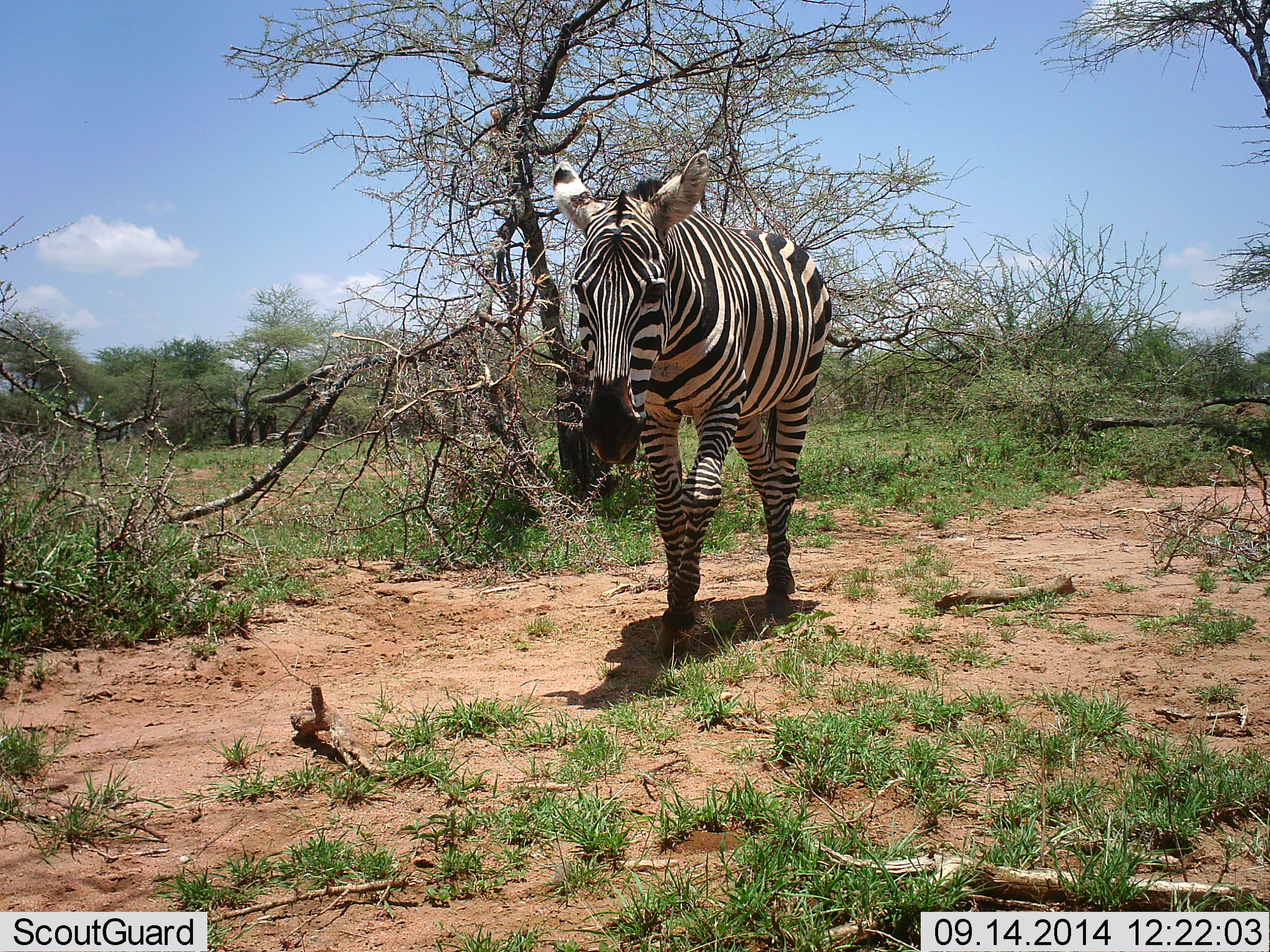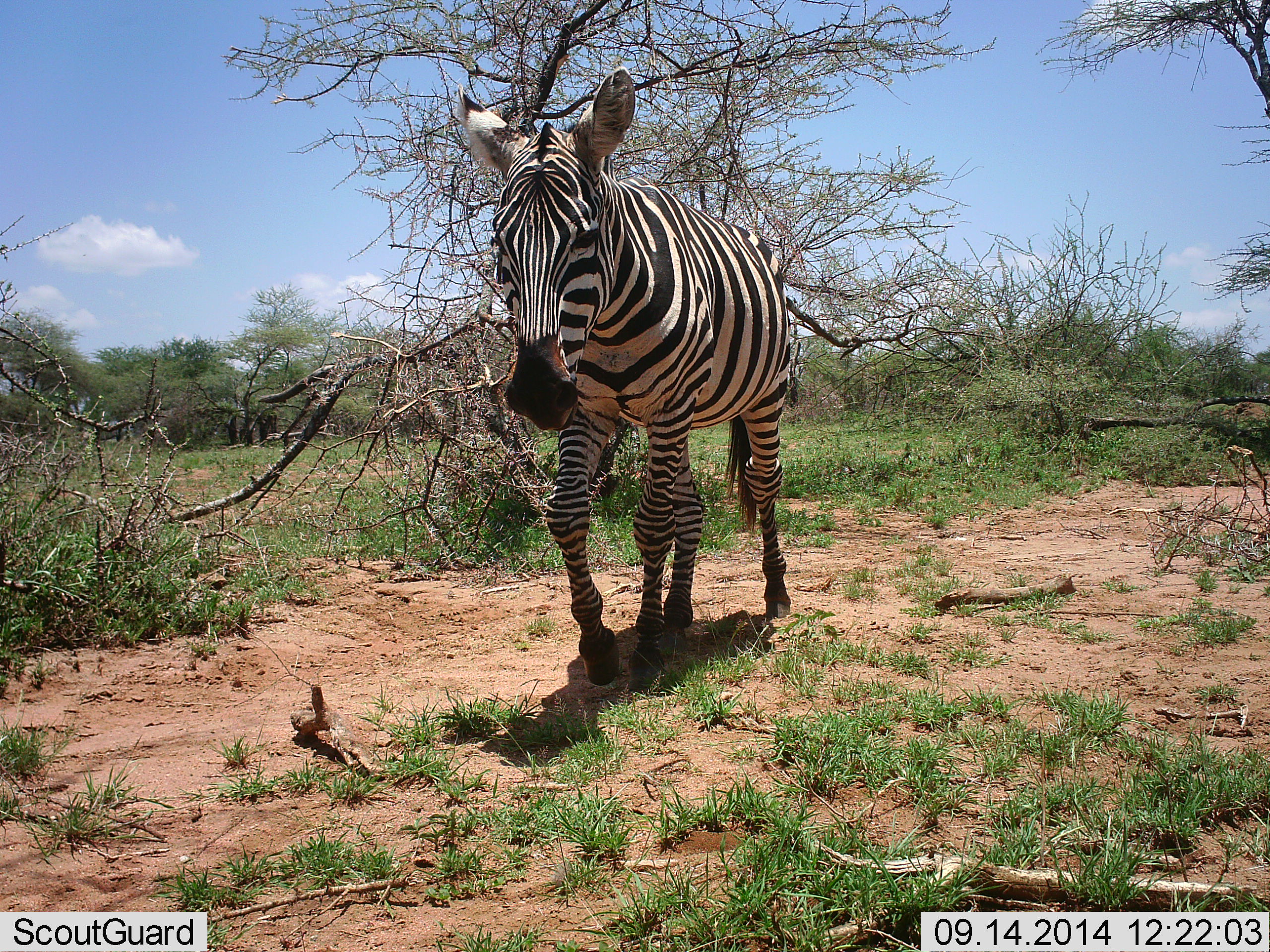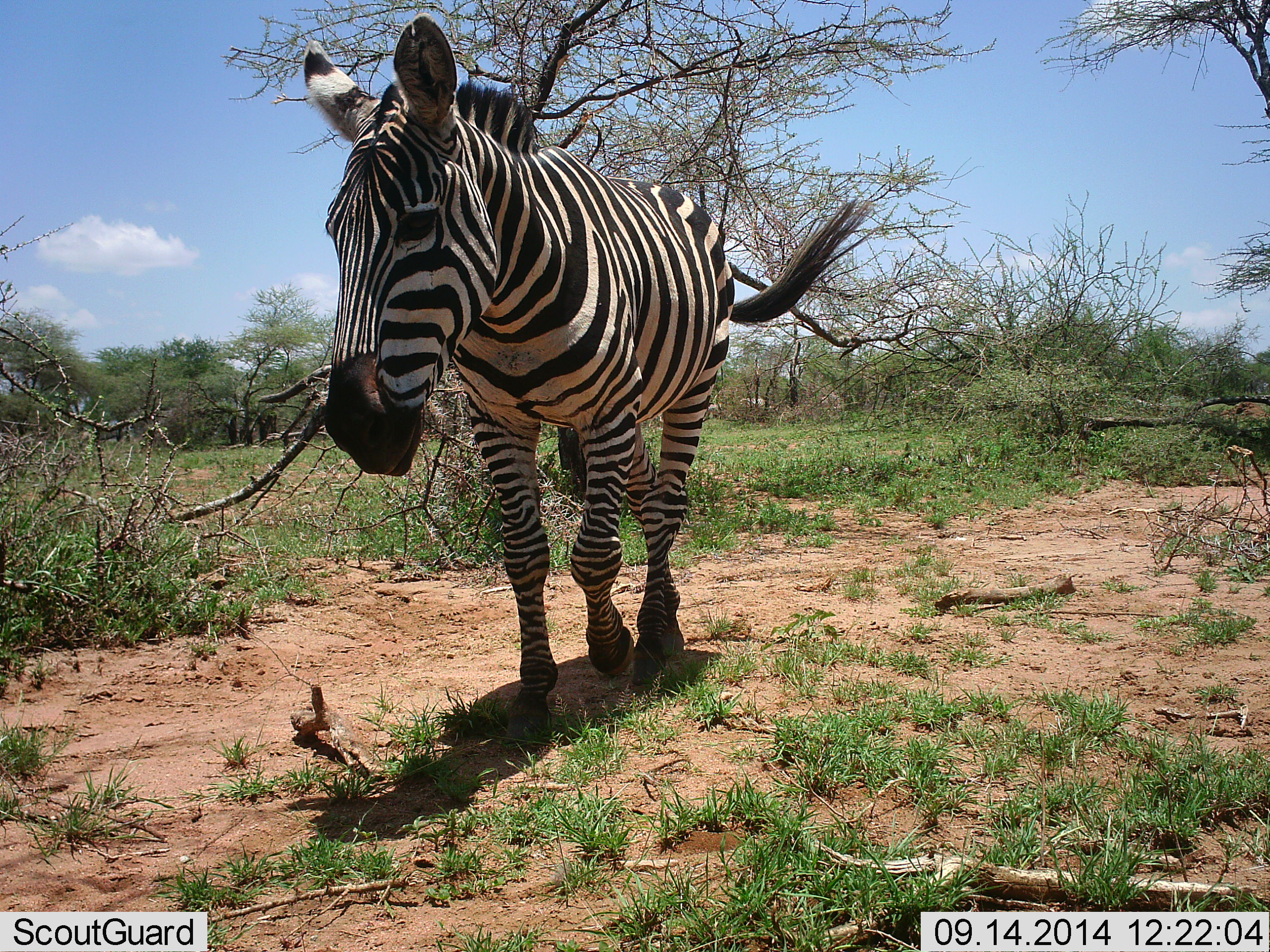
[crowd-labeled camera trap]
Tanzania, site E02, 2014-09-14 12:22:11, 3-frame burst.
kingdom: Animalia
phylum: Chordata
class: Mammalia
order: Perissodactyla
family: Equidae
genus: Equus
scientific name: Equus quagga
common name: plains zebra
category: zebra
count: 1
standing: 0%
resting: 0%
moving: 100%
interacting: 0%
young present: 0%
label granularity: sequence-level